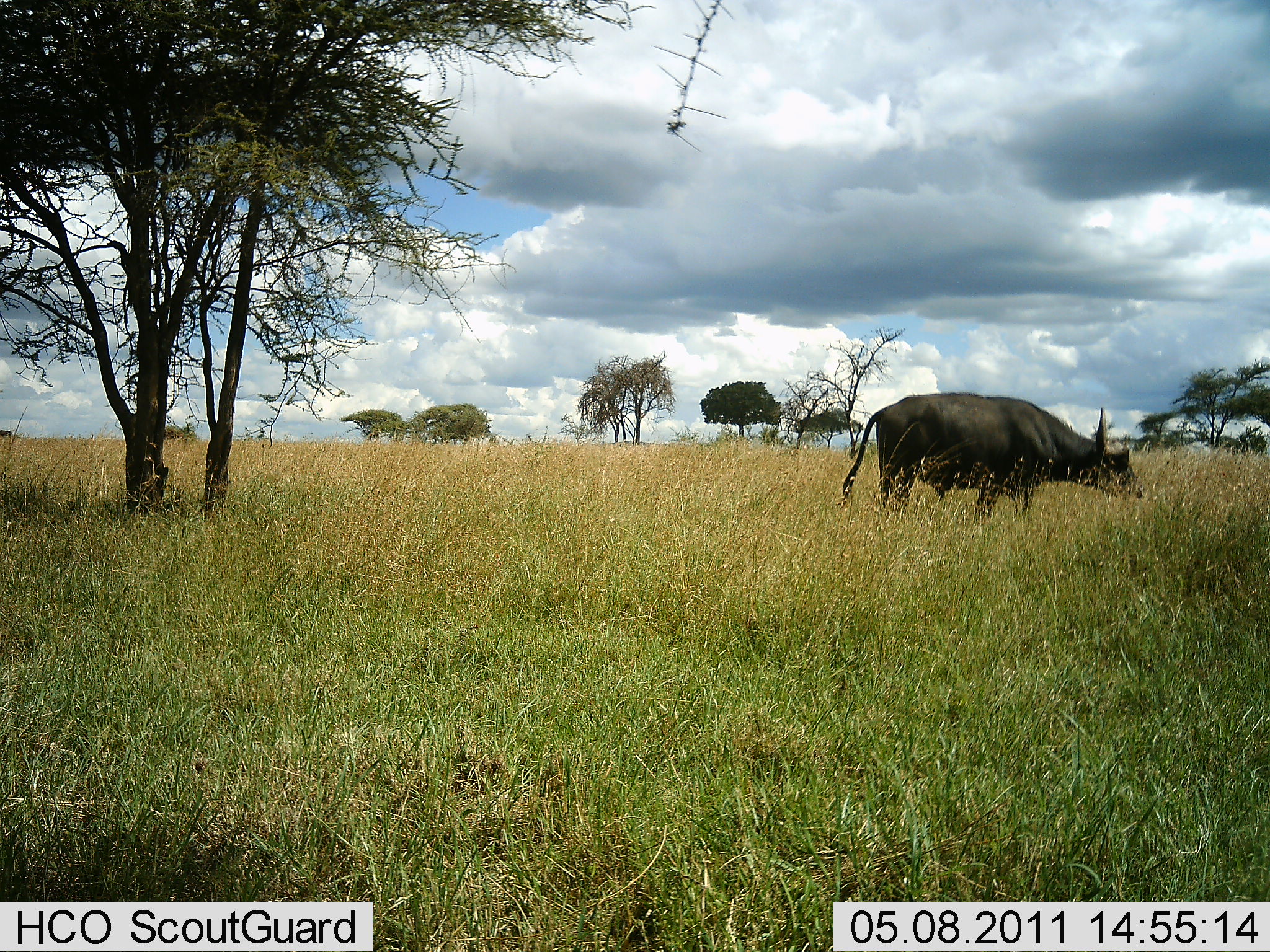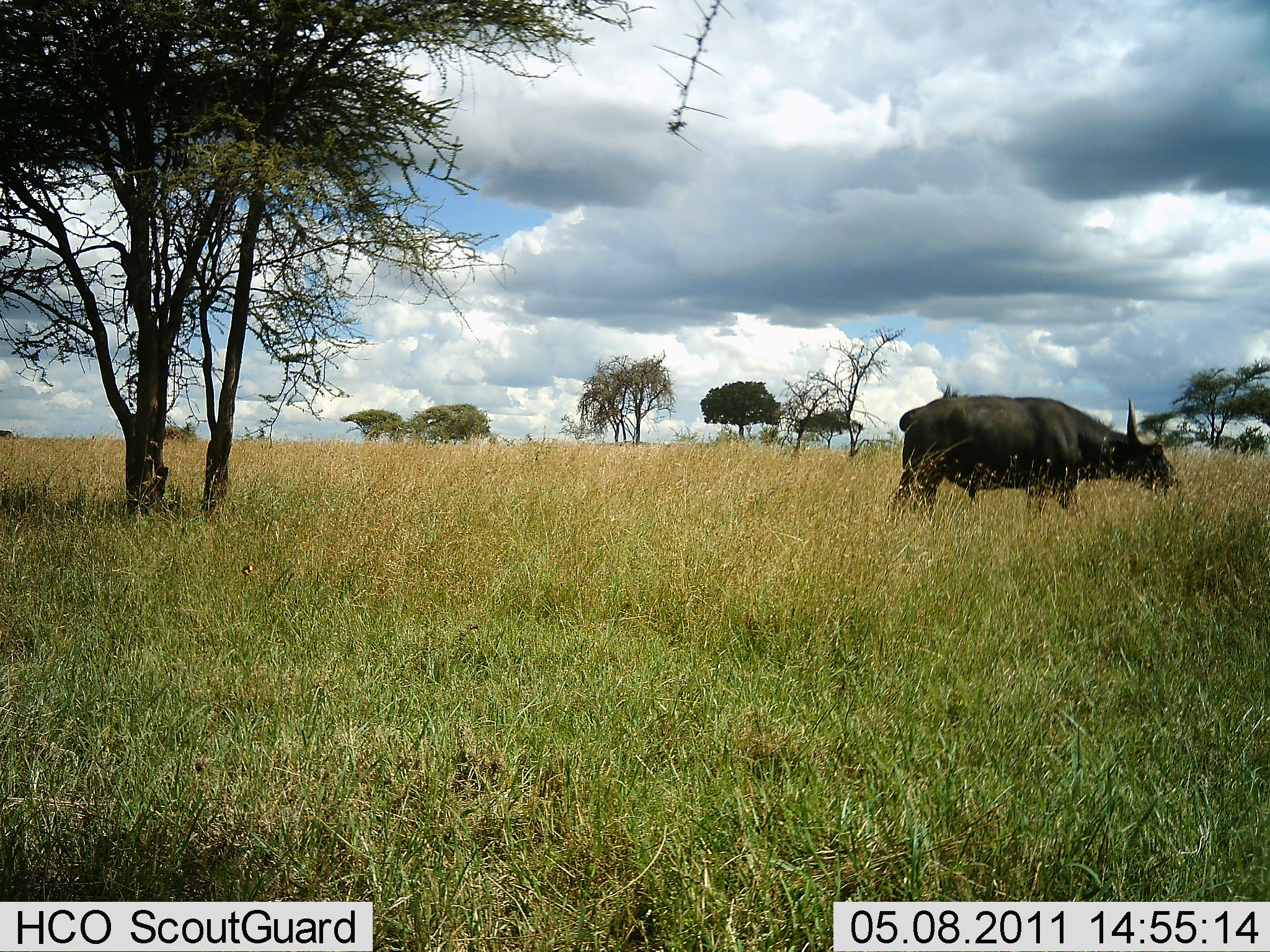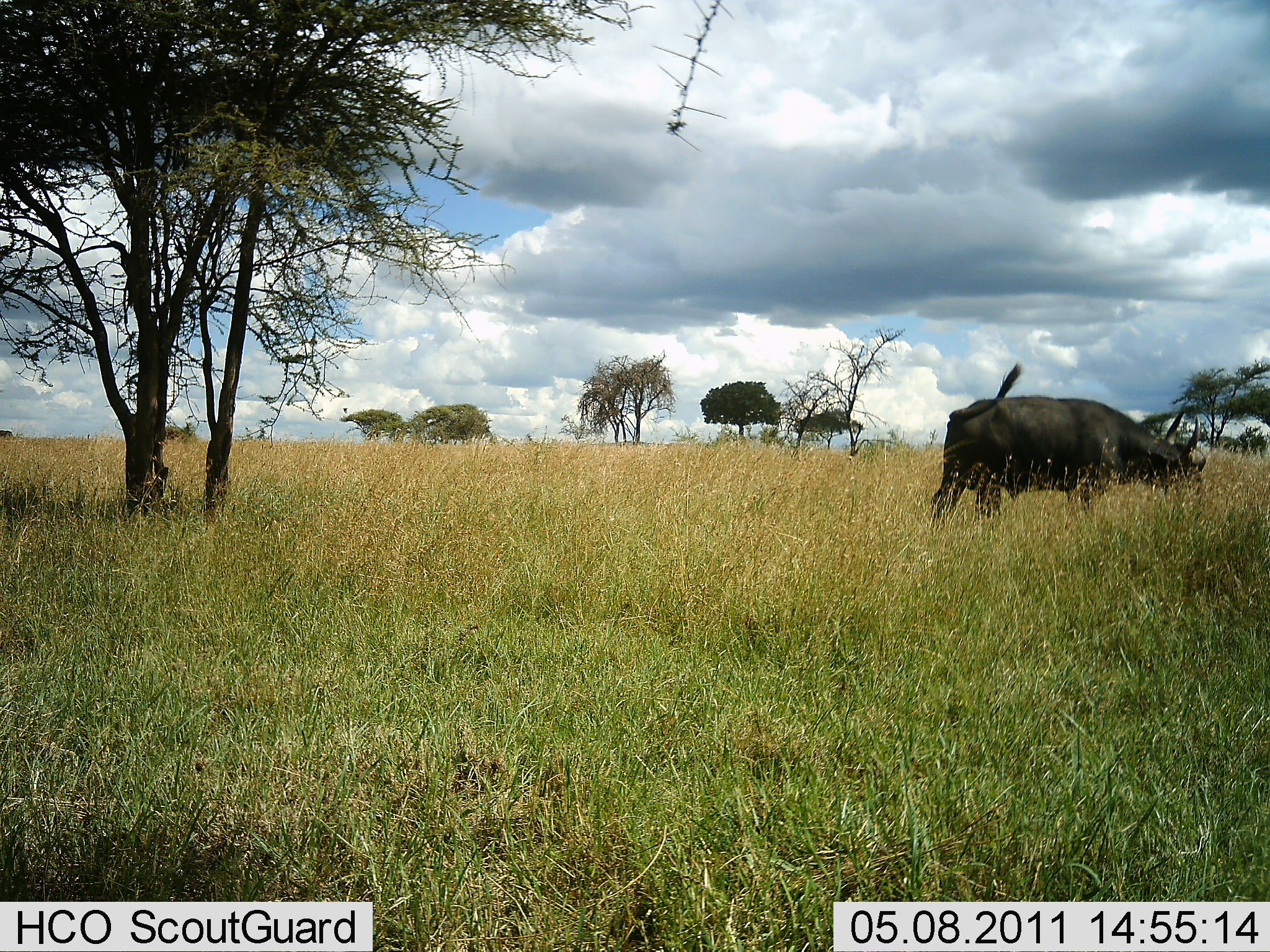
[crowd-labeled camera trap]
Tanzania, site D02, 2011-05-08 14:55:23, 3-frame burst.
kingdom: Animalia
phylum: Chordata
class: Mammalia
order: Artiodactyla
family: Bovidae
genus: Syncerus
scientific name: Syncerus caffer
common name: cape buffalo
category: buffalo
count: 1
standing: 17%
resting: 0%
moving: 58%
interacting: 0%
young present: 0%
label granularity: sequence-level